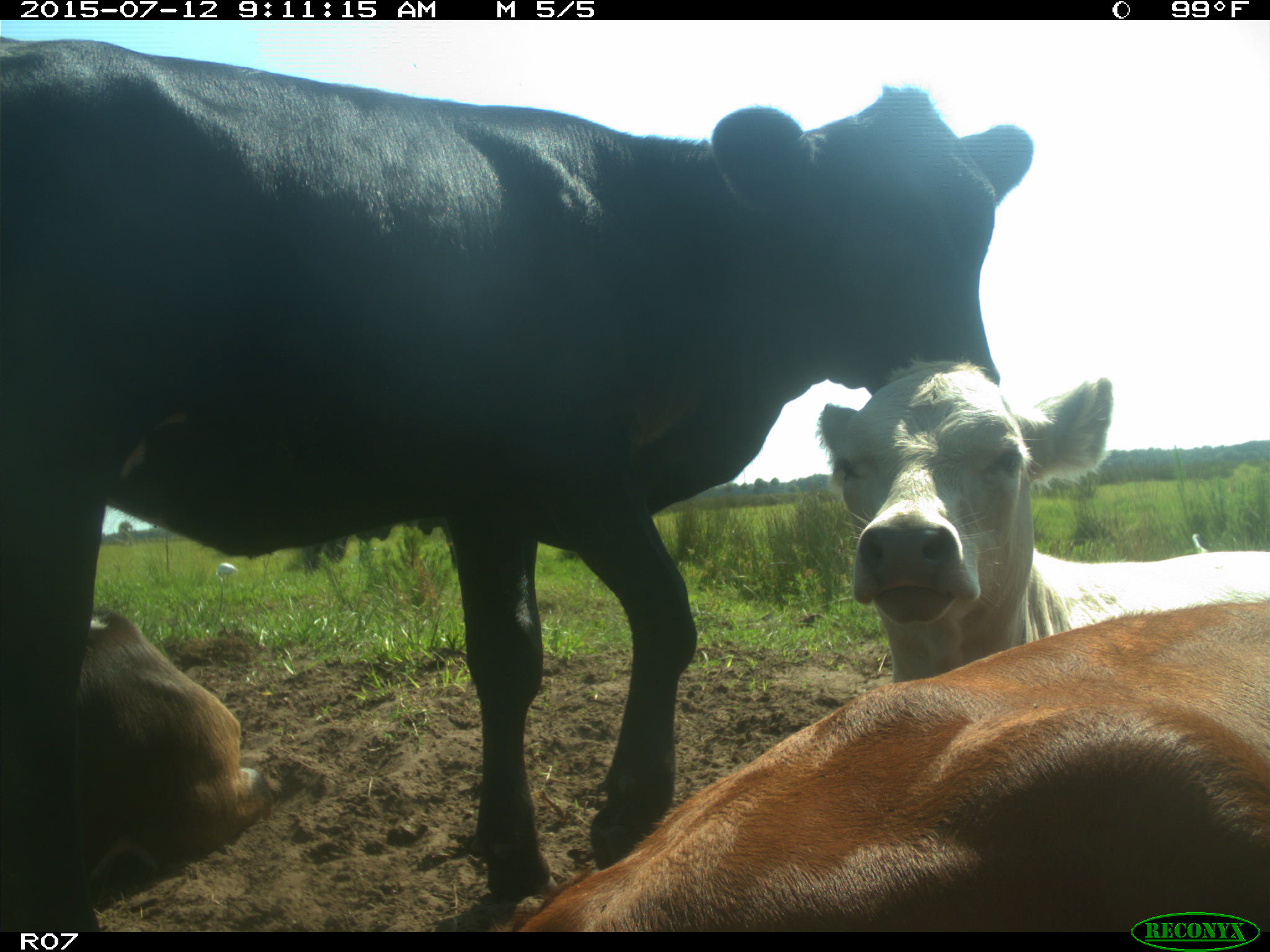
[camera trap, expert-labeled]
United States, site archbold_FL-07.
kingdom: Animalia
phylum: Chordata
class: Mammalia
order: Artiodactyla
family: Bovidae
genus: Bos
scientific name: Bos taurus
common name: domestic cow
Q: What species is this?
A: Bos taurus (domestic cow).